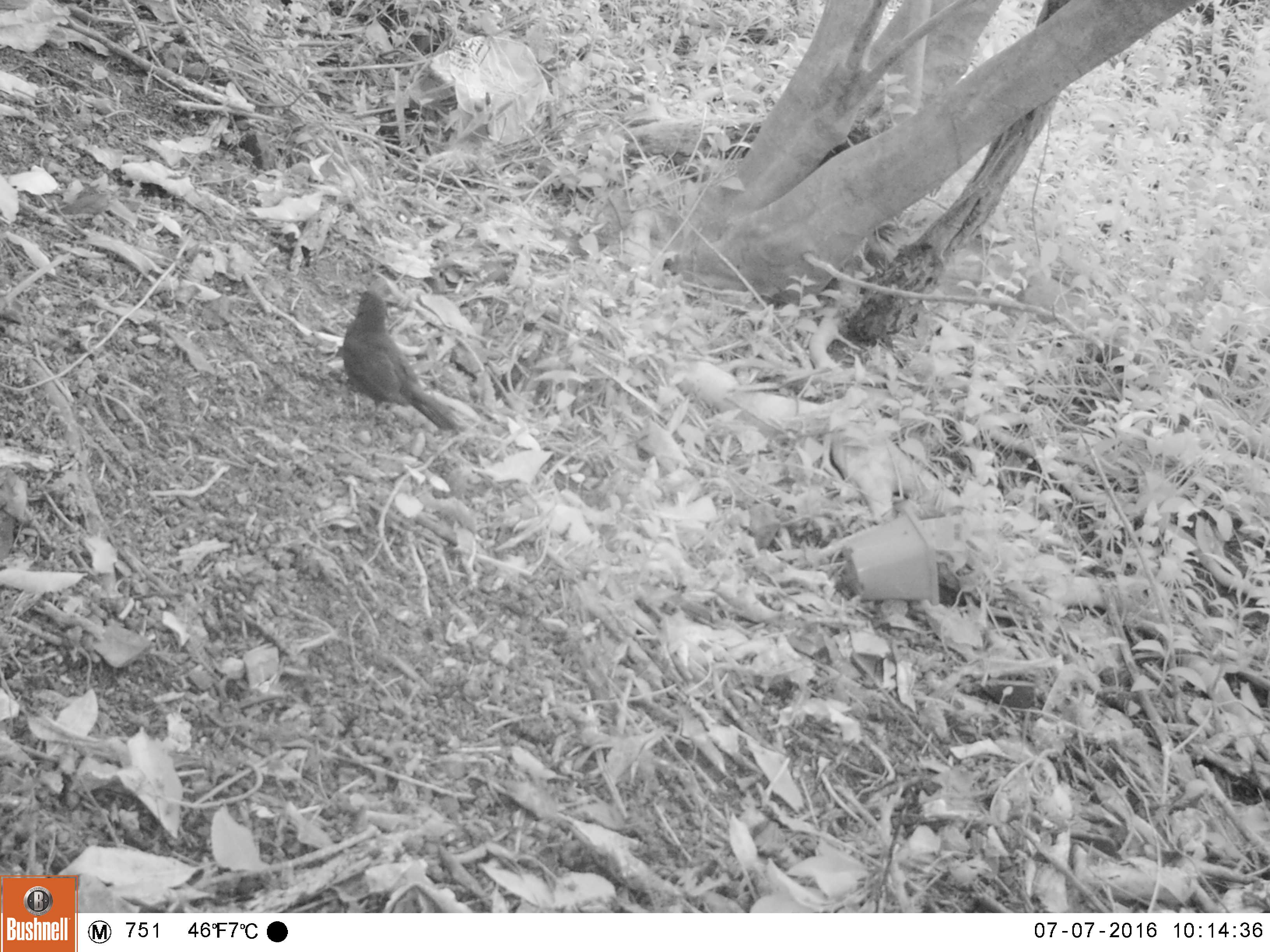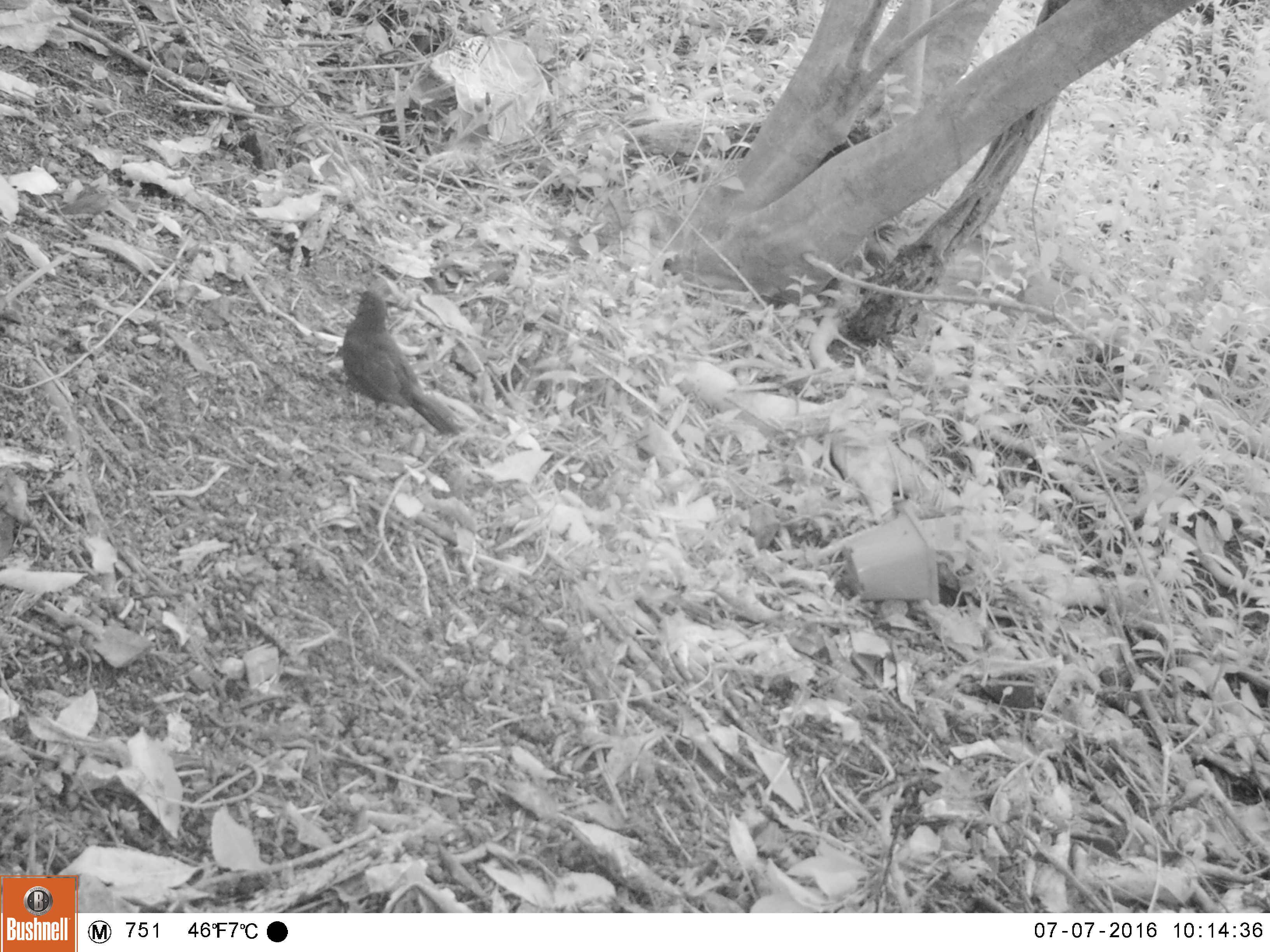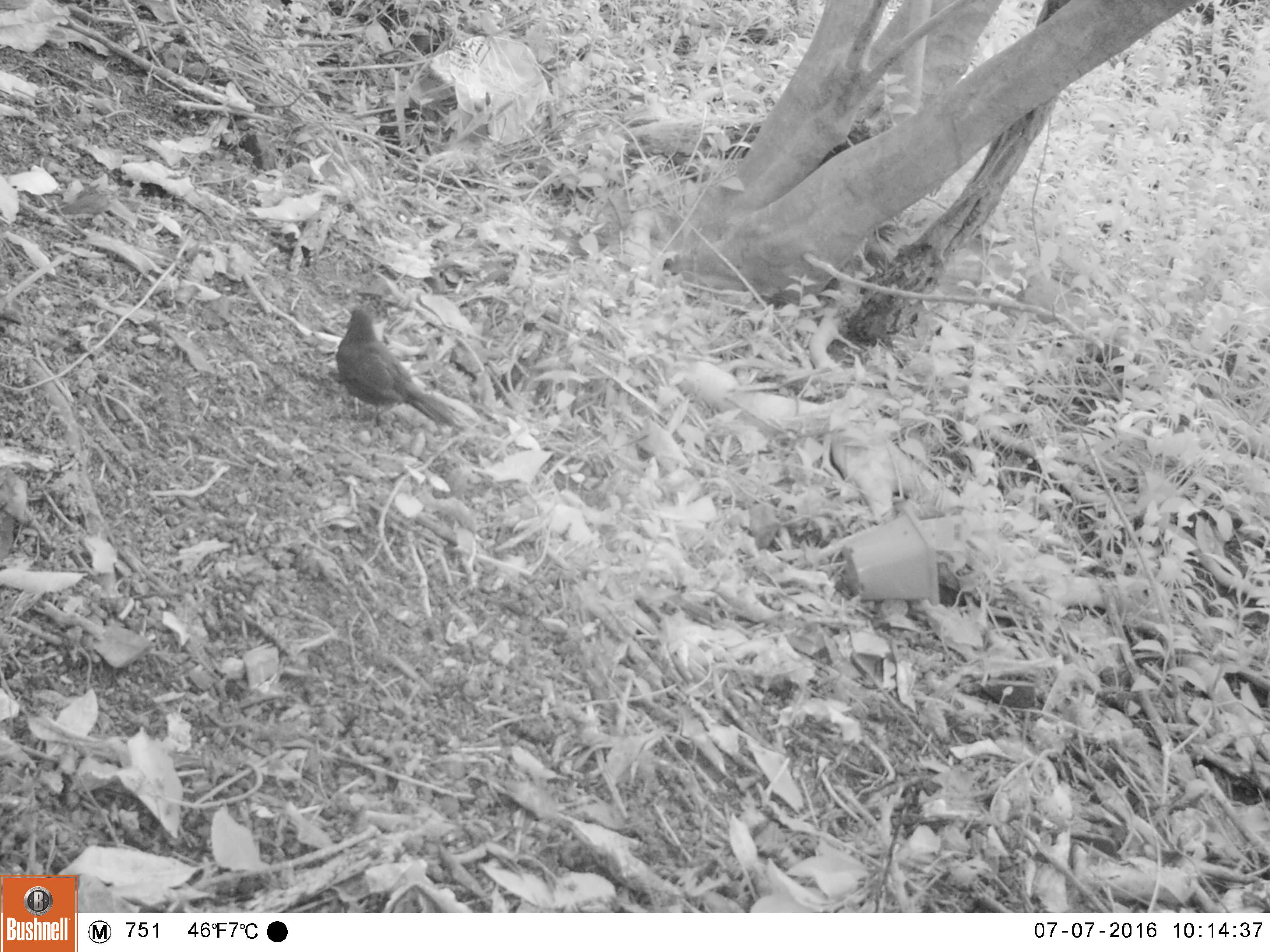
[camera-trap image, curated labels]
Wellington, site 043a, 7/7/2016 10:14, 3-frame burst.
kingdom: Animalia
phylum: Chordata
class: Aves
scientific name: Aves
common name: bird